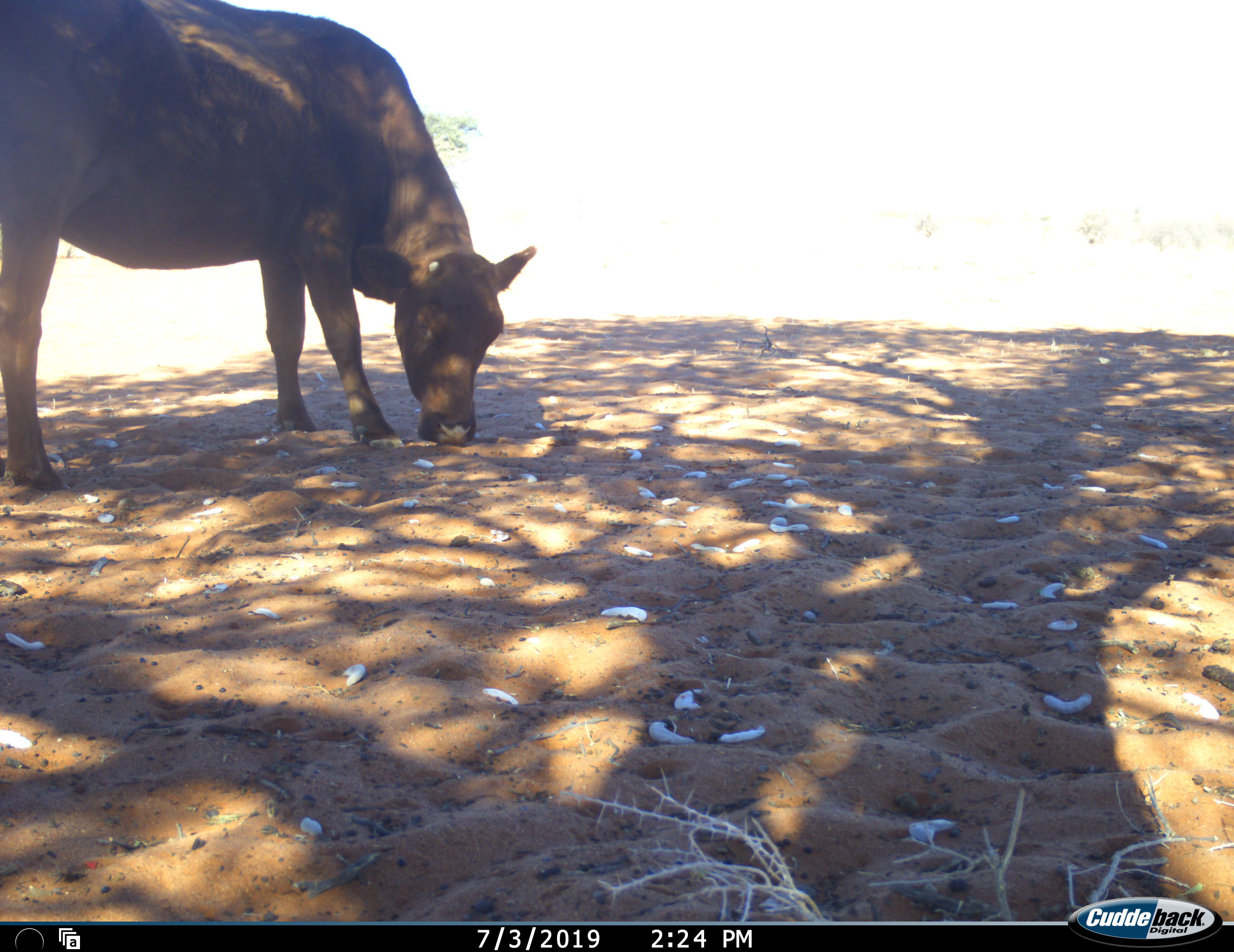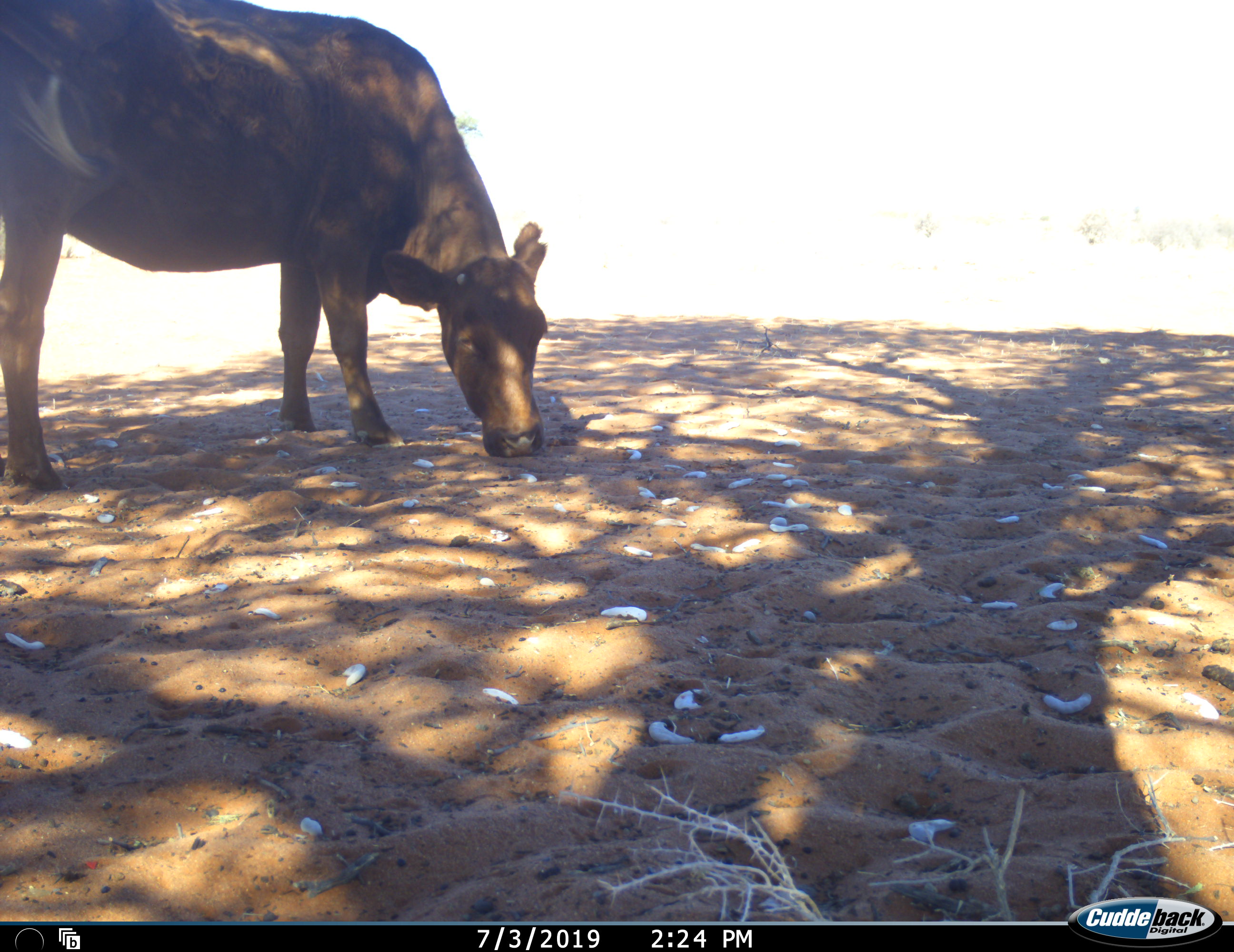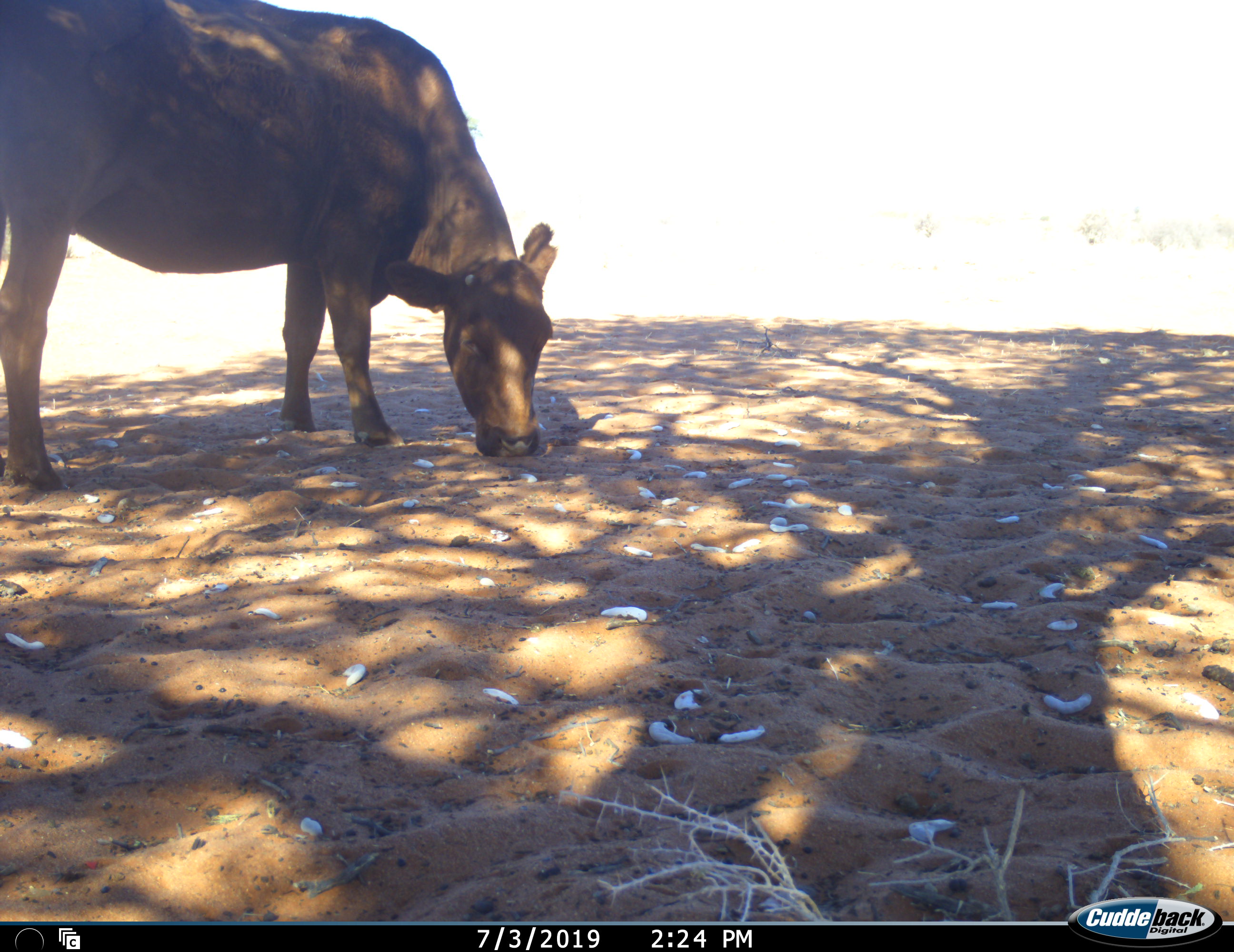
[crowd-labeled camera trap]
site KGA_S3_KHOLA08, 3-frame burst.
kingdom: Animalia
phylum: Chordata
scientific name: Vertebrata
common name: domestic animal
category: domesticanimal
Domesticanimal (domestic animal) (Vertebrata), count 1. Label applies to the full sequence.